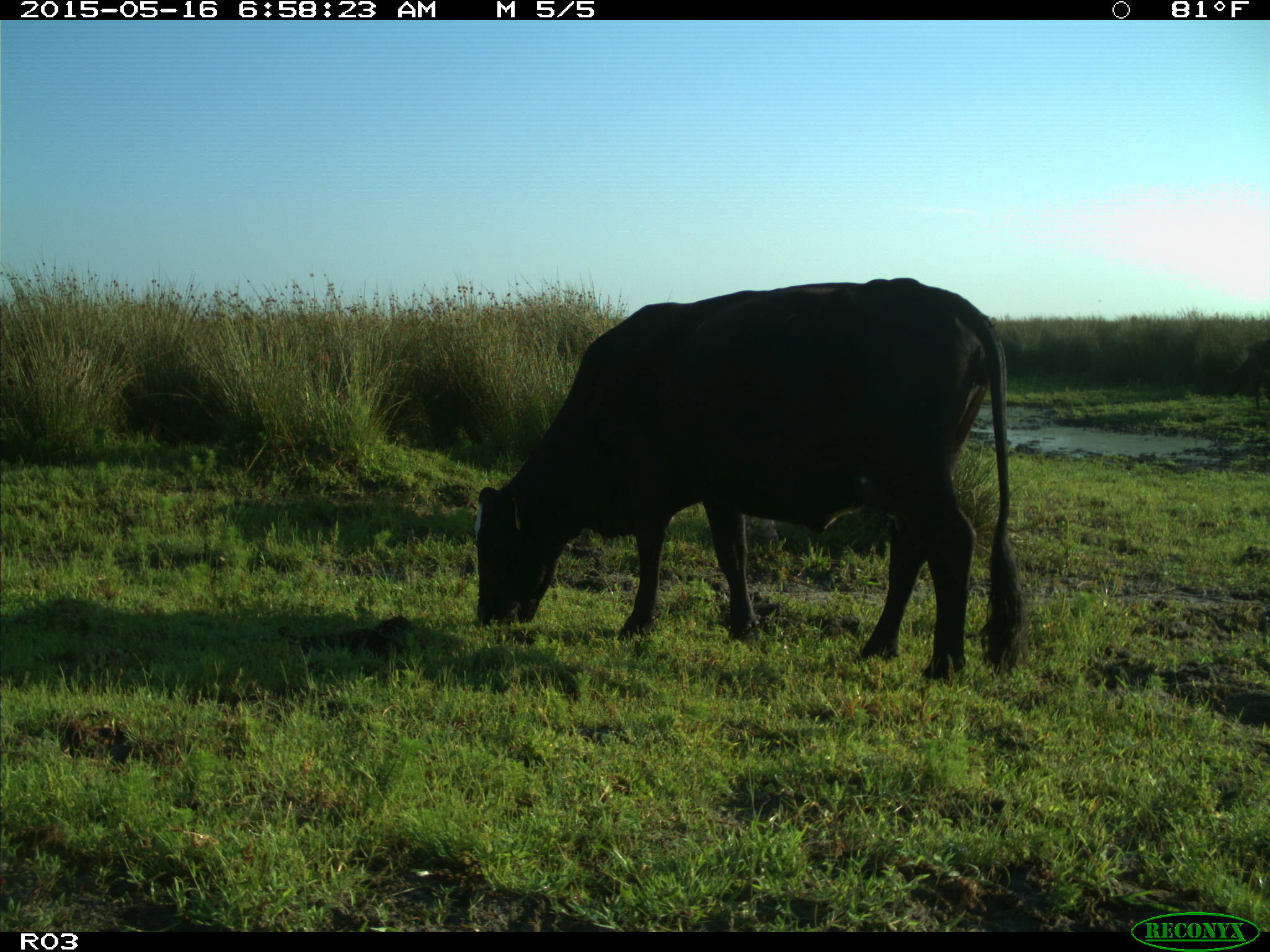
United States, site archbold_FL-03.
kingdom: Animalia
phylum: Chordata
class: Mammalia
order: Artiodactyla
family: Bovidae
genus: Bos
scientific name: Bos taurus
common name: domestic cow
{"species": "Bos taurus (domestic cow)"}